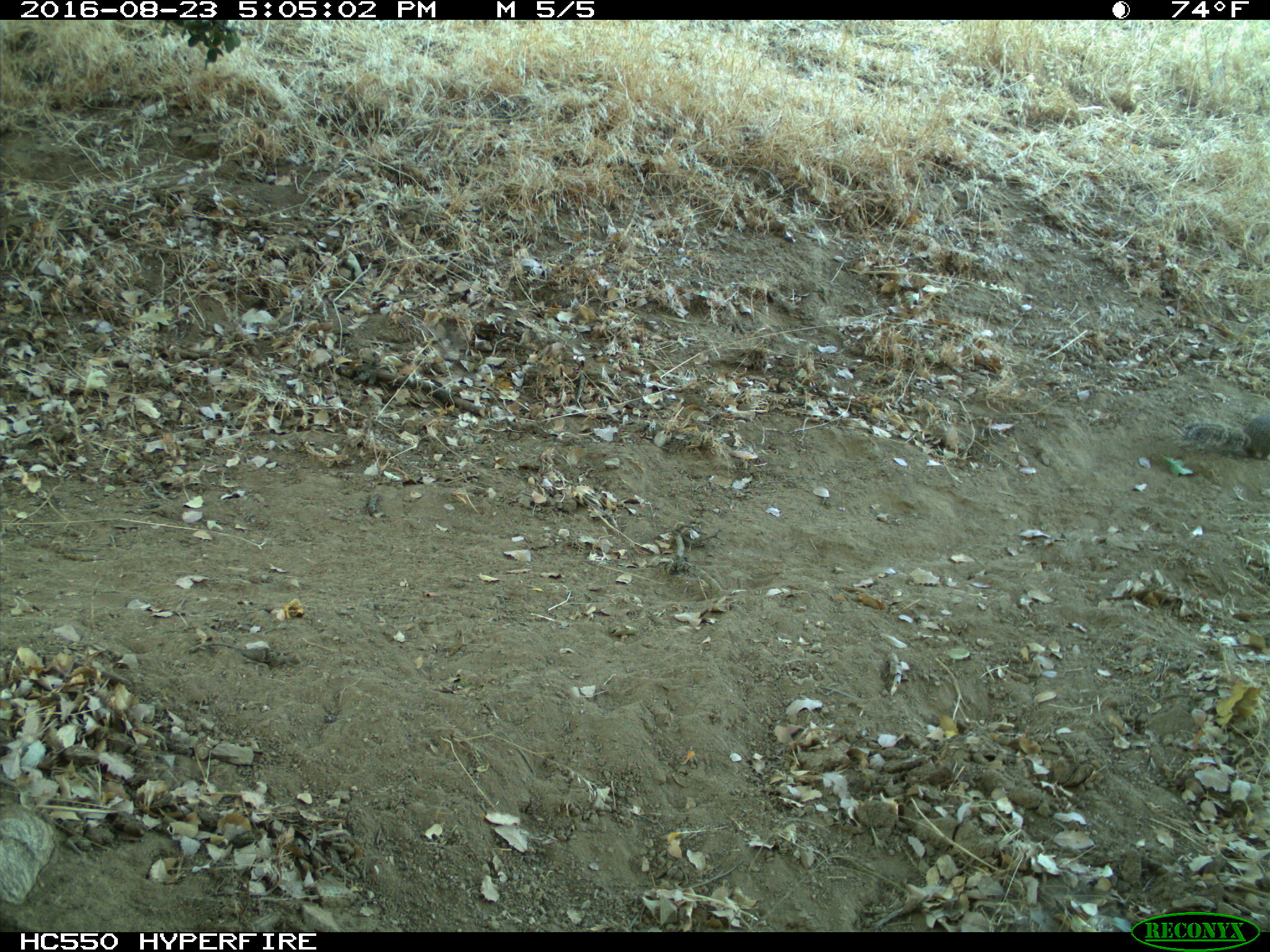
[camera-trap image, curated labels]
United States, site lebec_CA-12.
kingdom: Animalia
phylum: Chordata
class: Mammalia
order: Rodentia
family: Sciuridae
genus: Otospermophilus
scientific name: Otospermophilus beecheyi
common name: california ground squirrel